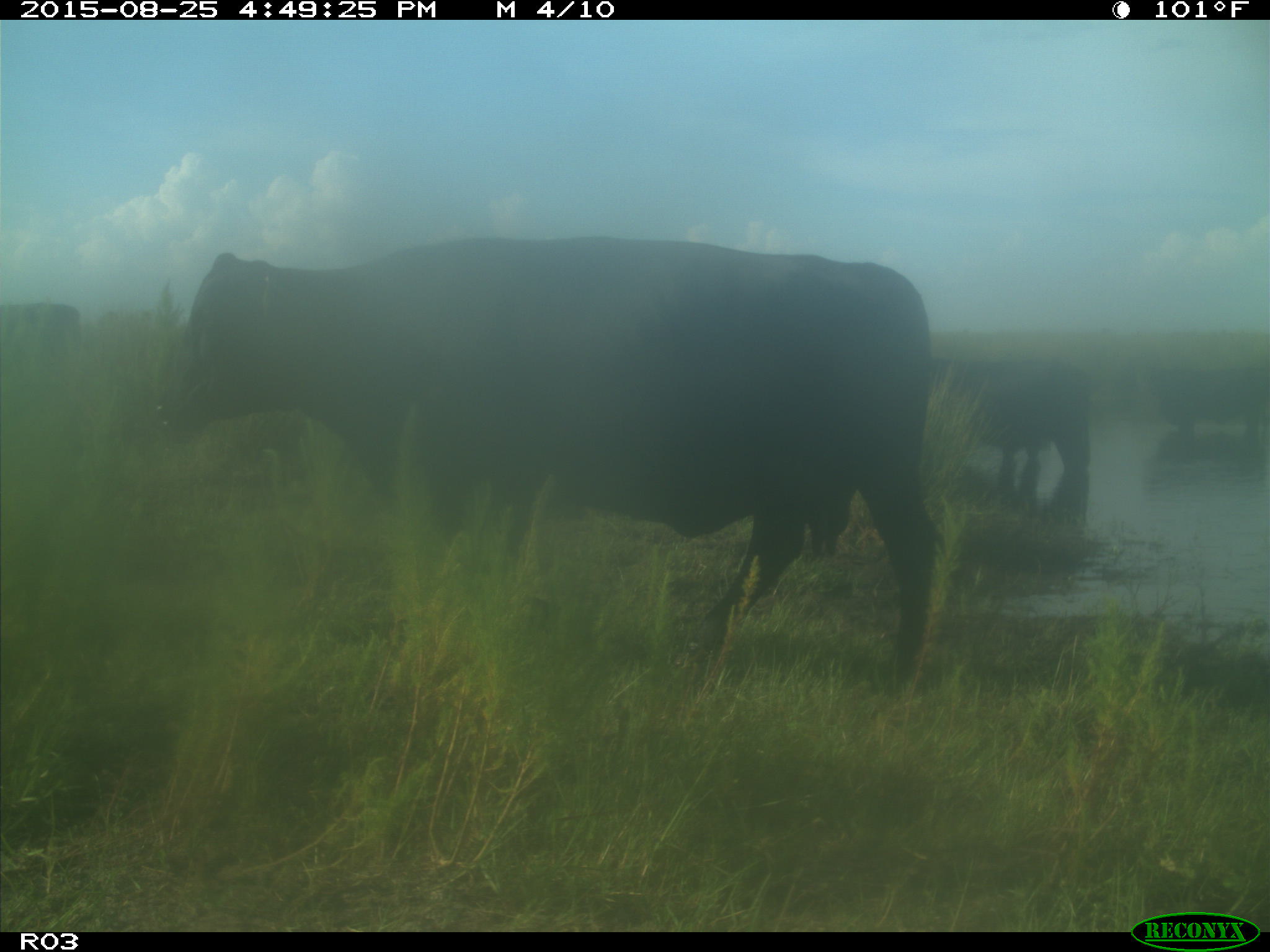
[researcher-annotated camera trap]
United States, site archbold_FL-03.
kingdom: Animalia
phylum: Chordata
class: Mammalia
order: Artiodactyla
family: Bovidae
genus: Bos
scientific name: Bos taurus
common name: domestic cow